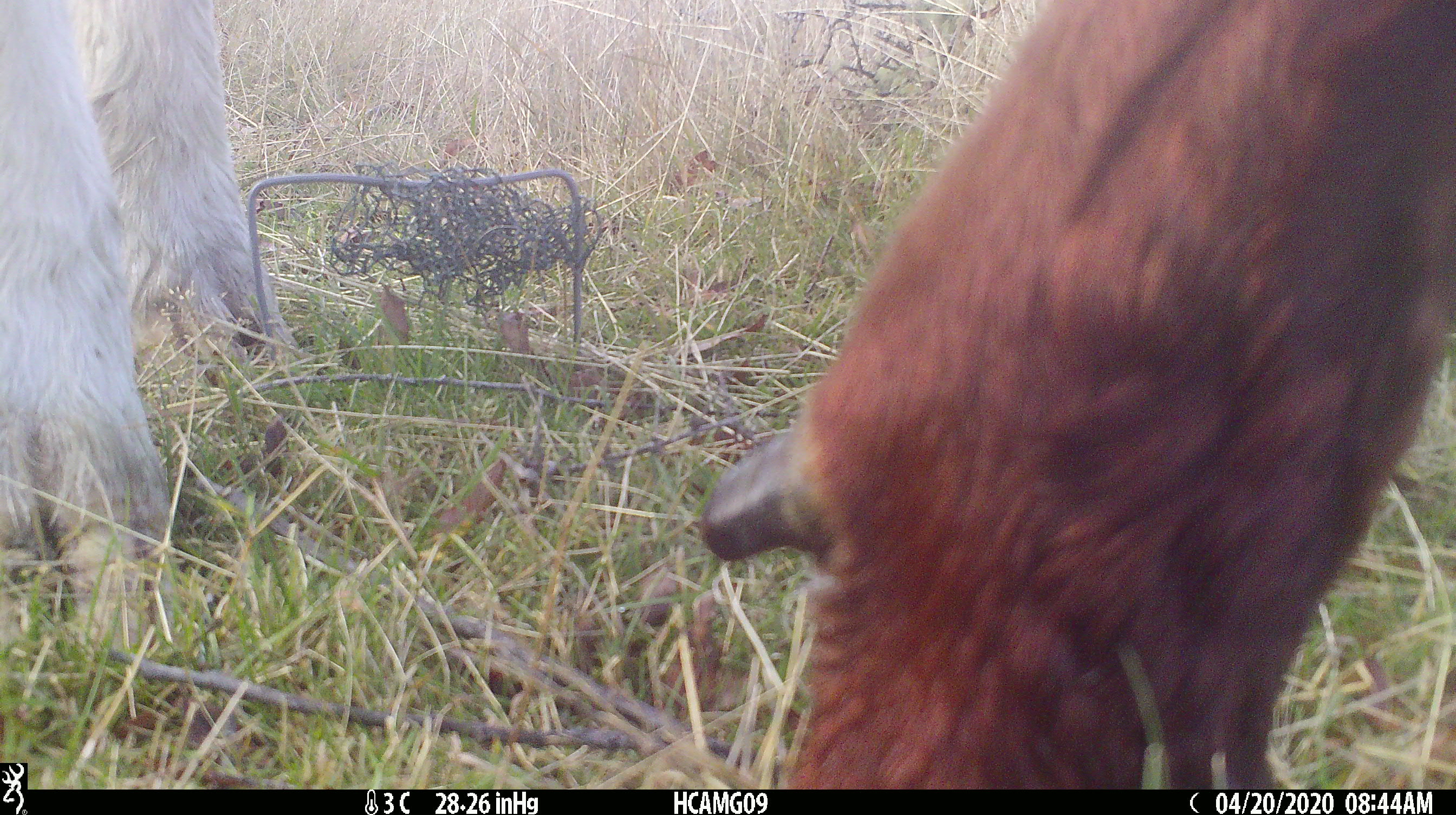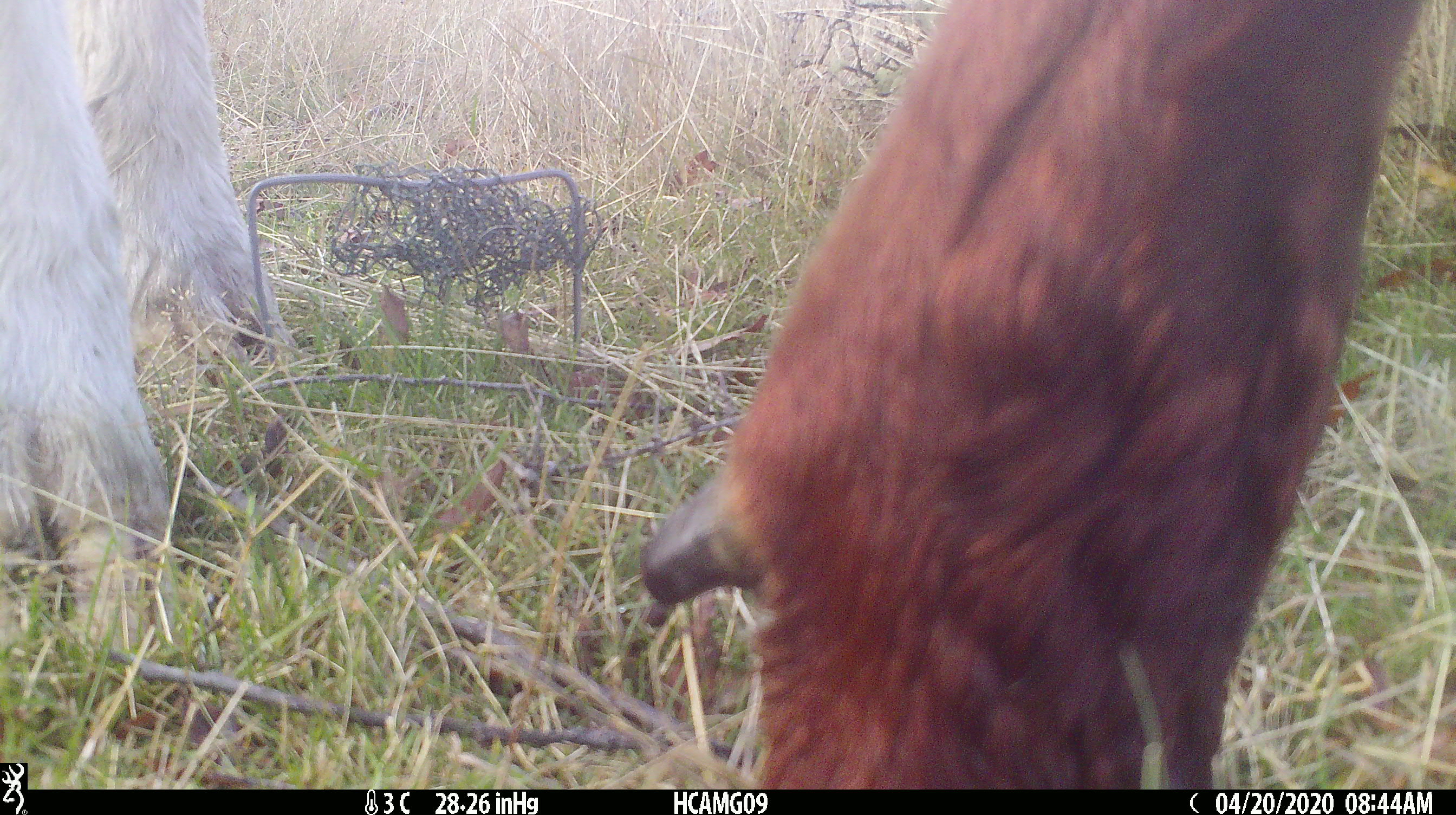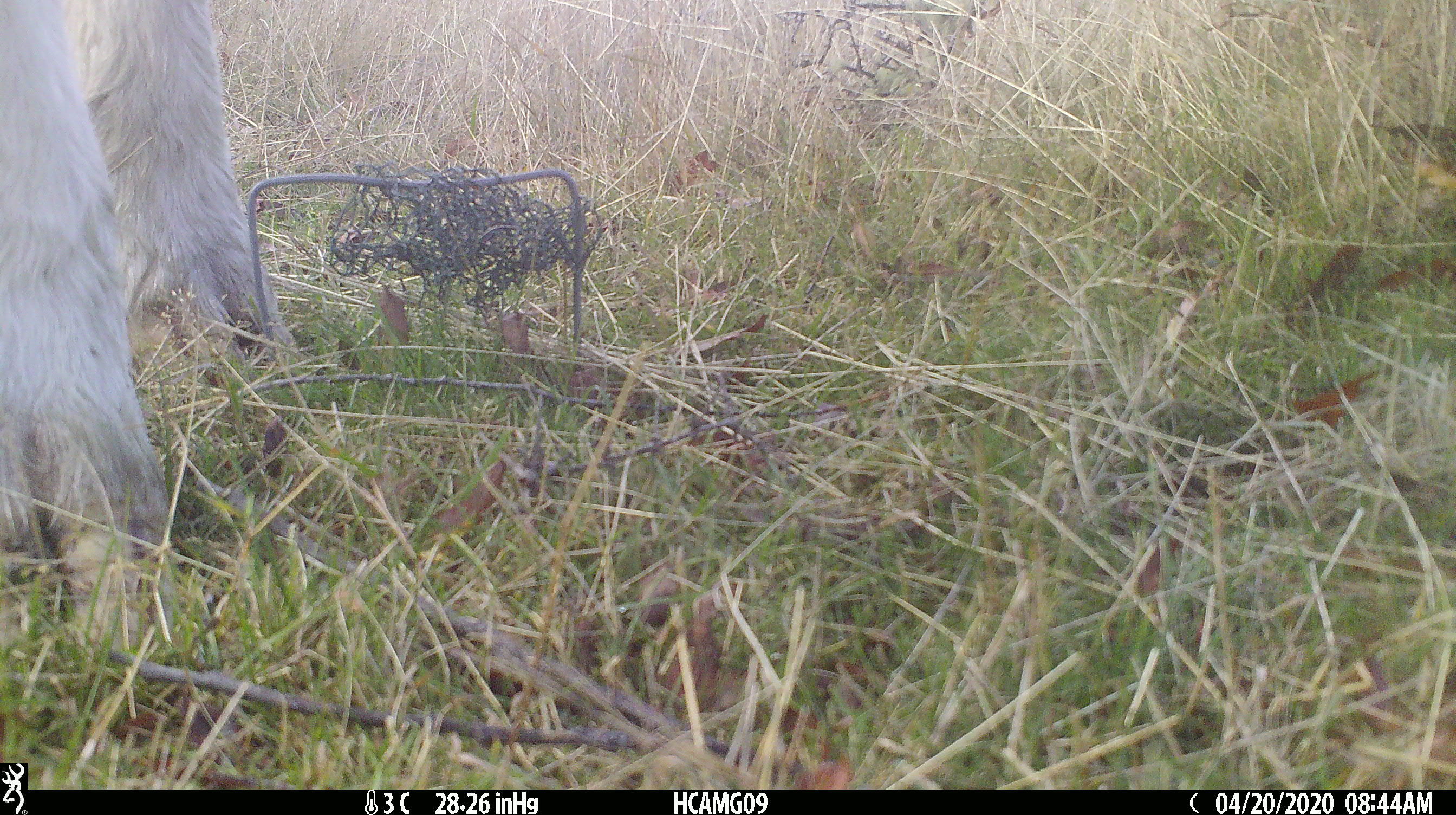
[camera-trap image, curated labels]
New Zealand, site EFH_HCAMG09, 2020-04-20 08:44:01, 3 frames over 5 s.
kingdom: Animalia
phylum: Chordata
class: Mammalia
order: Artiodactyla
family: Bovidae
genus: Bos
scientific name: Bos taurus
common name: domestic cow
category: cow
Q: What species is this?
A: Cow (domestic cow) (Bos taurus).